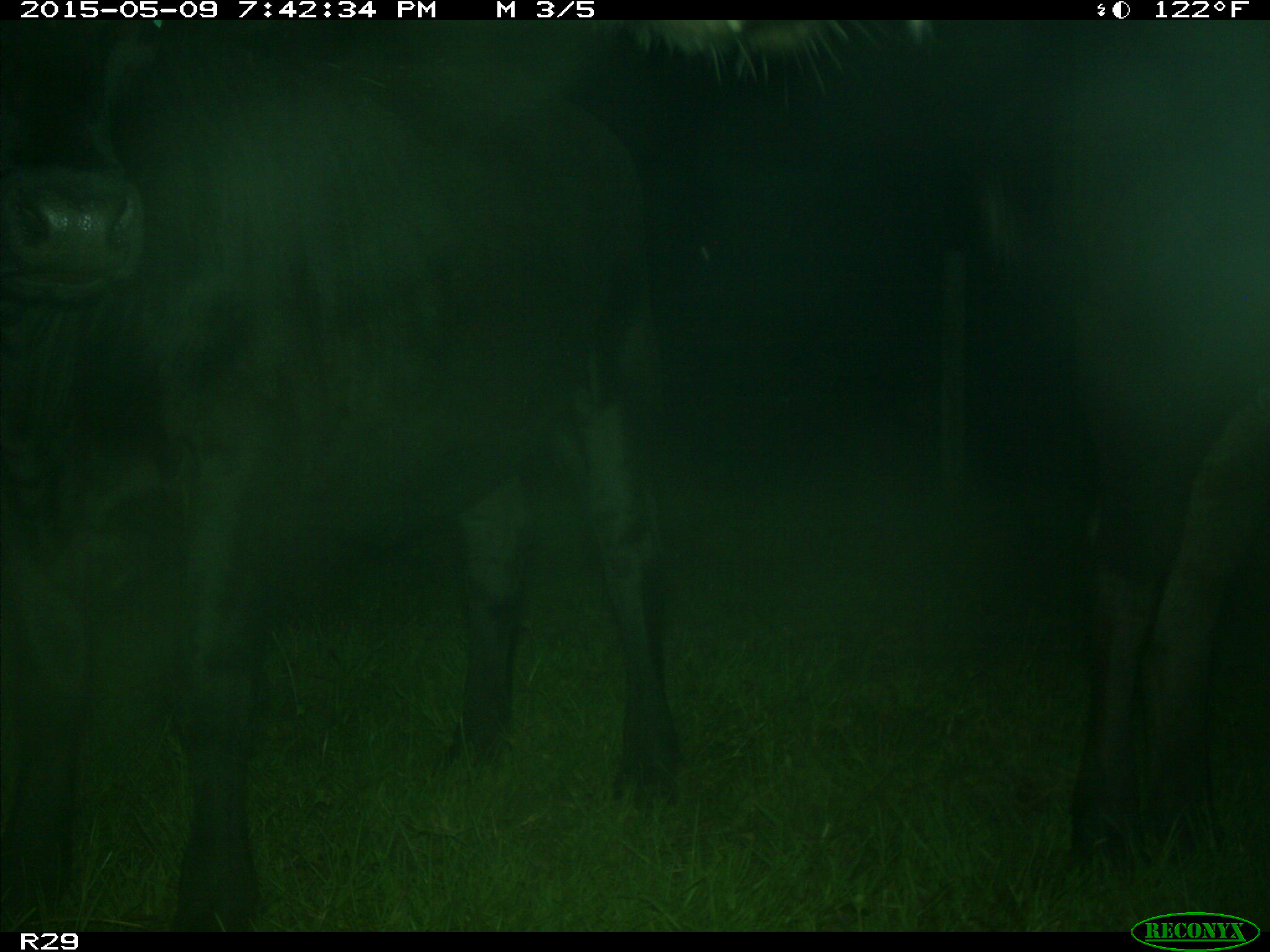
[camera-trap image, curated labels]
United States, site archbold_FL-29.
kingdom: Animalia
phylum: Chordata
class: Mammalia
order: Artiodactyla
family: Bovidae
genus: Bos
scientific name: Bos taurus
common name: domestic cow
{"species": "Bos taurus (domestic cow)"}